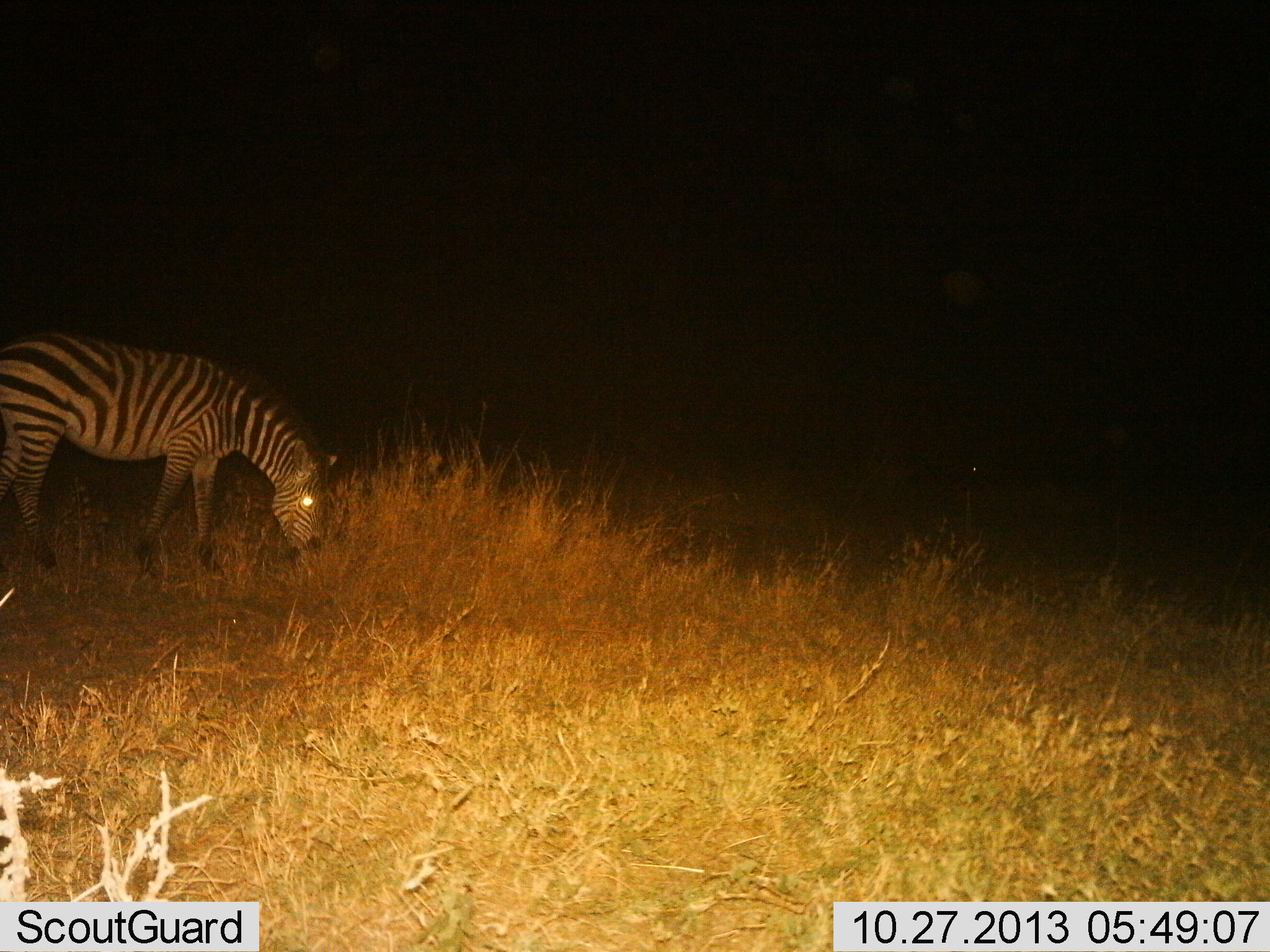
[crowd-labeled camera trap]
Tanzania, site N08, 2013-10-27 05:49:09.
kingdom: Animalia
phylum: Chordata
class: Mammalia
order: Perissodactyla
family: Equidae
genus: Equus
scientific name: Equus quagga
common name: plains zebra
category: zebra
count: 1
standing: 23%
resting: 5%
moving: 0%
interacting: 0%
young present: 0%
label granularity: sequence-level